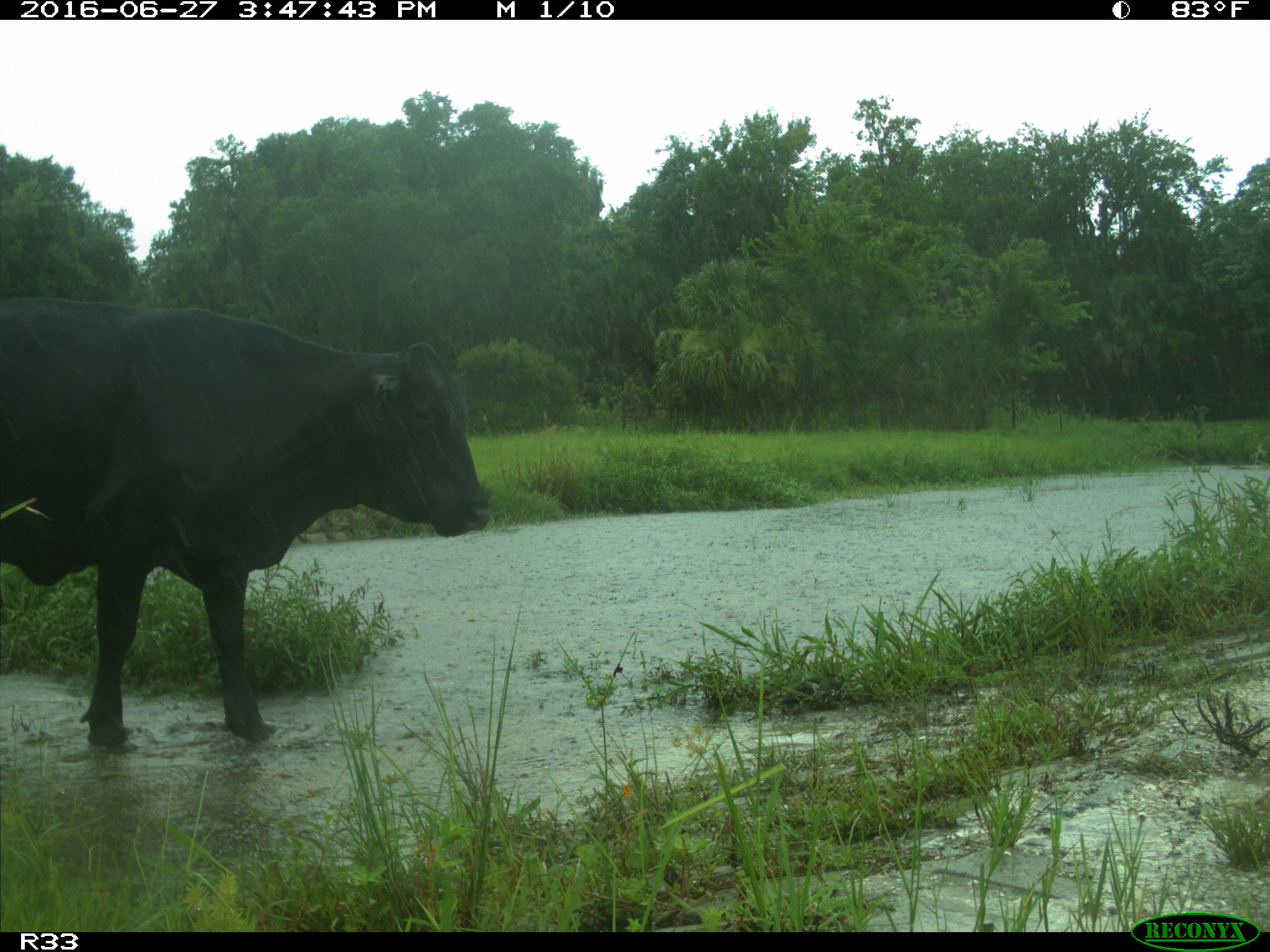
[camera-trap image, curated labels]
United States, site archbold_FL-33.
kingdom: Animalia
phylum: Chordata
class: Mammalia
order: Artiodactyla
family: Bovidae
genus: Bos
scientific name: Bos taurus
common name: domestic cow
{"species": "Bos taurus (domestic cow)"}